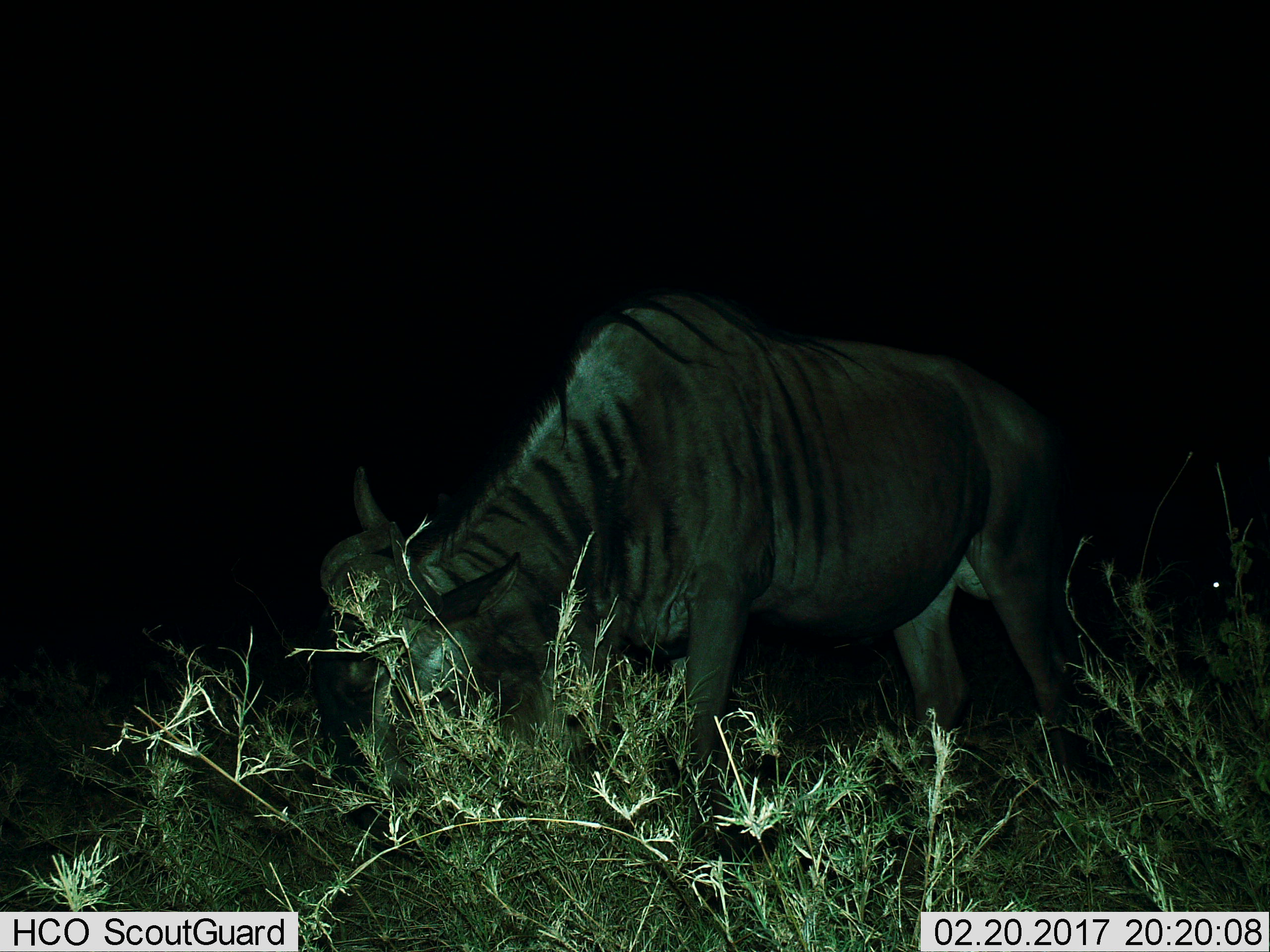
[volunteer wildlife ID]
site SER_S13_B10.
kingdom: Animalia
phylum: Chordata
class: Mammalia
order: Artiodactyla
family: Bovidae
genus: Connochaetes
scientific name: Connochaetes taurinus taurinus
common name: blue wildebeest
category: wildebeestblue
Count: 1.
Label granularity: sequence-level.